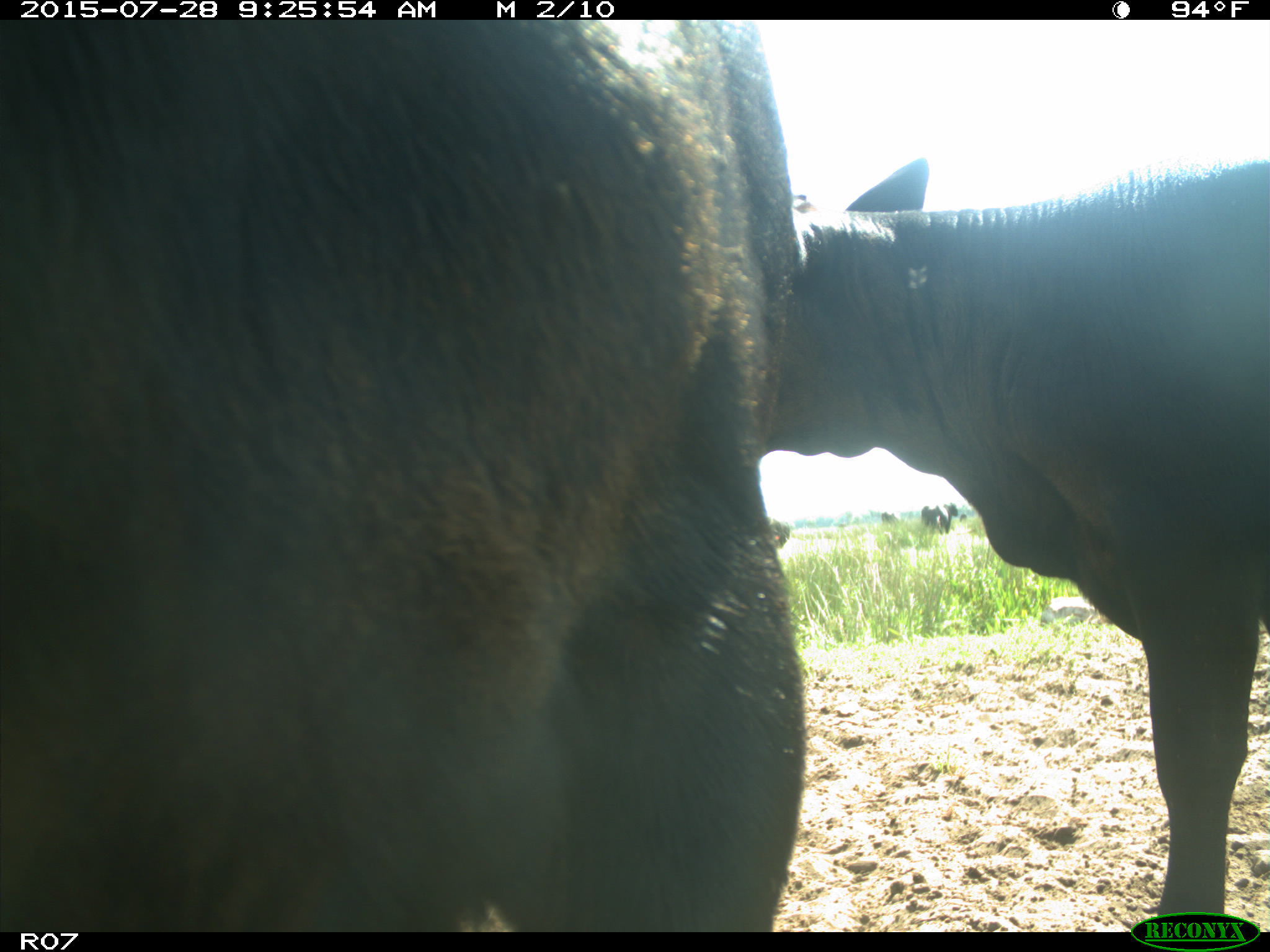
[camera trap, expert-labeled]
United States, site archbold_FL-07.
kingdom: Animalia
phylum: Chordata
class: Mammalia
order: Artiodactyla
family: Bovidae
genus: Bos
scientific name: Bos taurus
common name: domestic cow